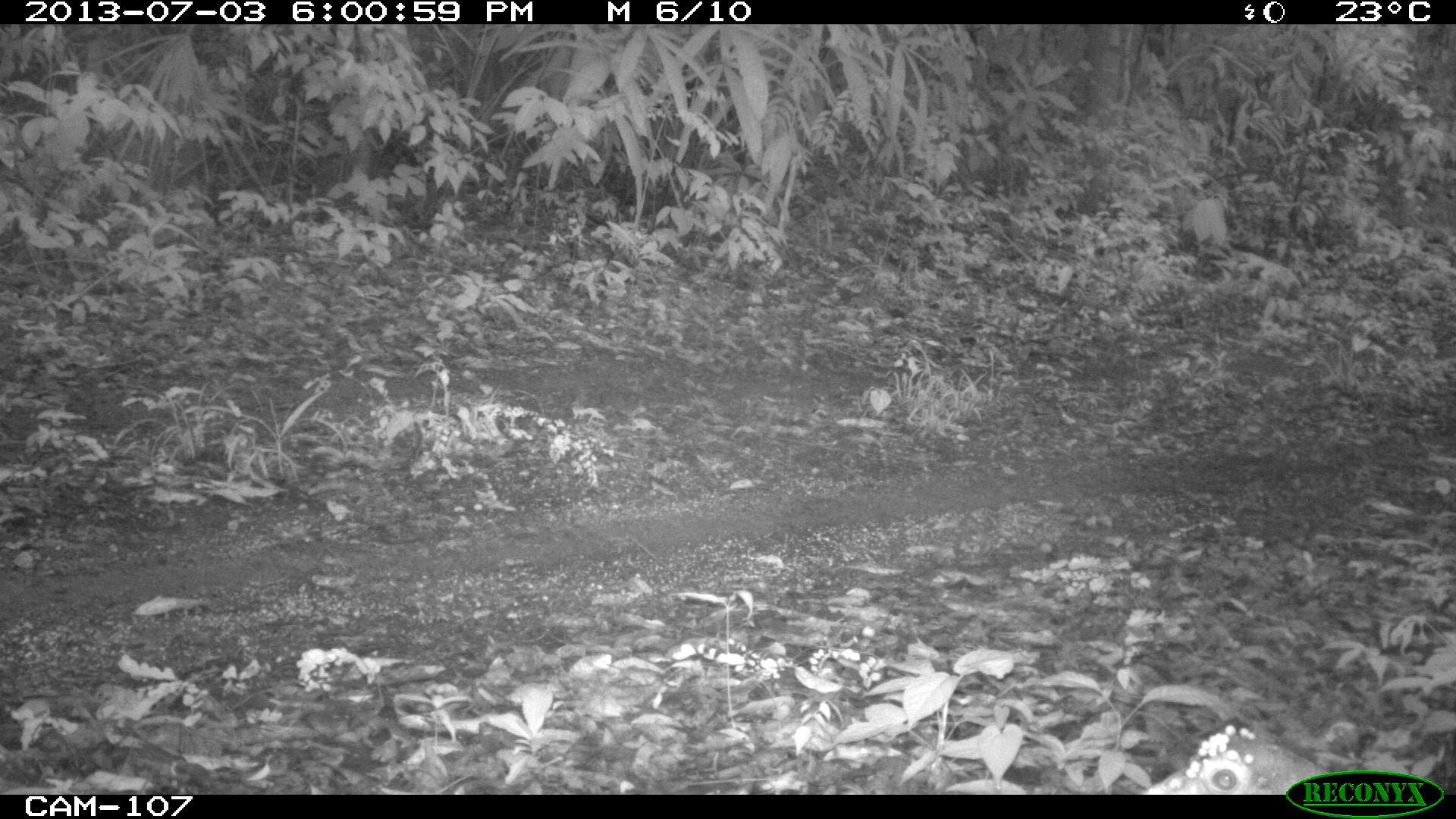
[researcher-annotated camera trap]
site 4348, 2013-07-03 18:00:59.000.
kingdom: Animalia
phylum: Chordata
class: Aves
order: Galliformes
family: Phasianidae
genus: Meleagris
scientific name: Meleagris ocellata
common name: ocellated turkey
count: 1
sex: female